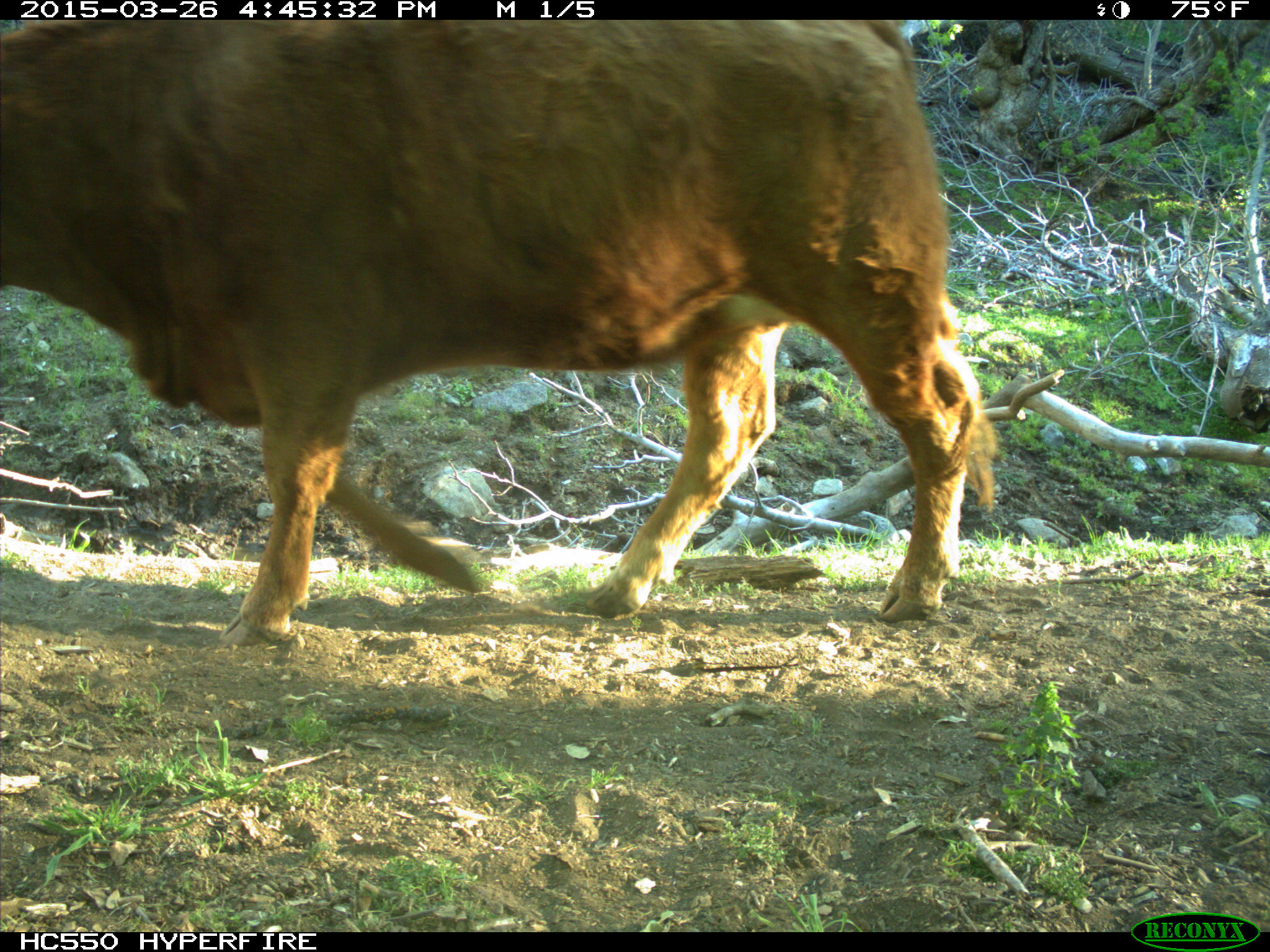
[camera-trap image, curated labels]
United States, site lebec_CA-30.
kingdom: Animalia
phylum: Chordata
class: Mammalia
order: Artiodactyla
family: Bovidae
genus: Bos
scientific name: Bos taurus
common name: domestic cow